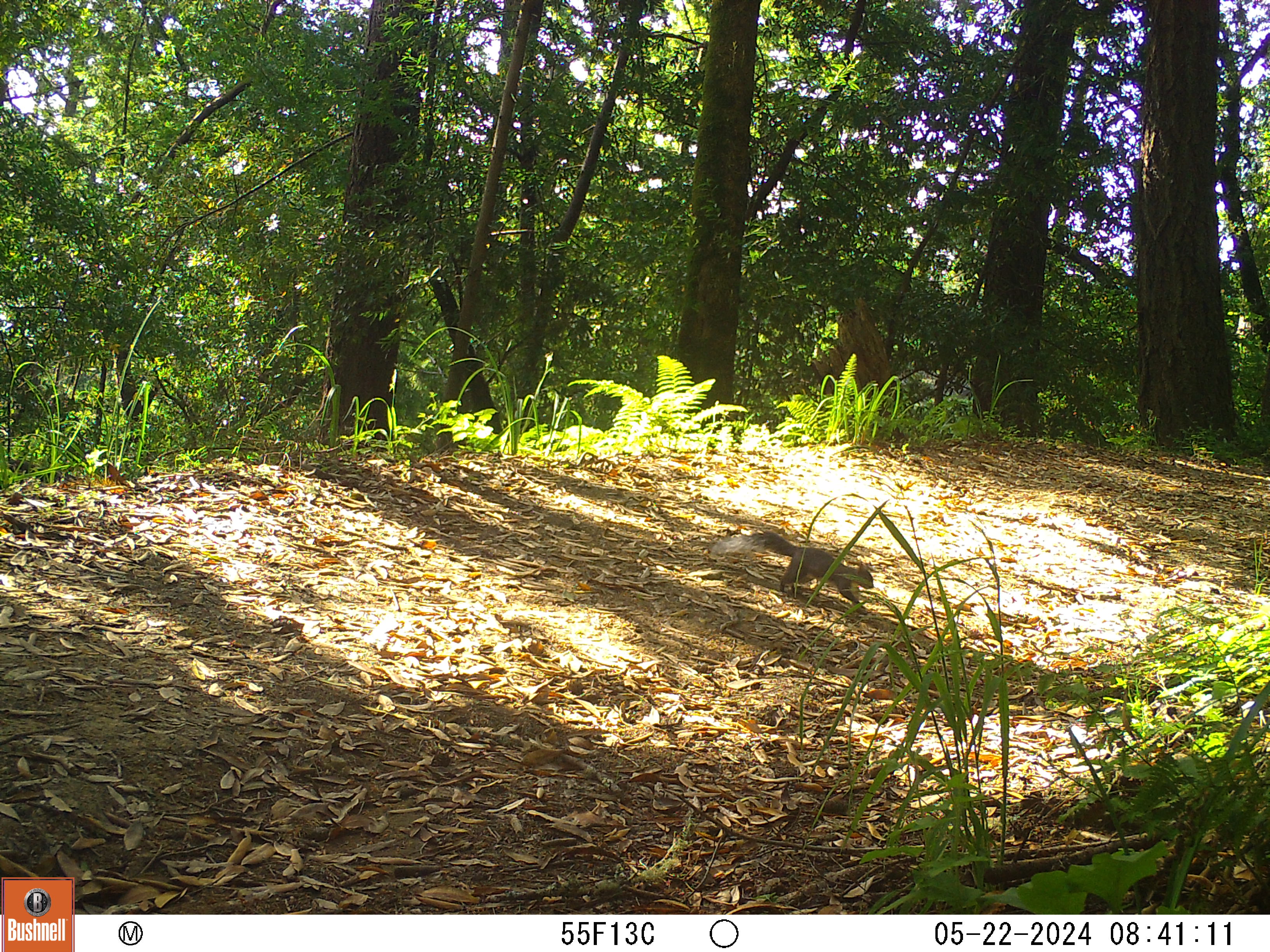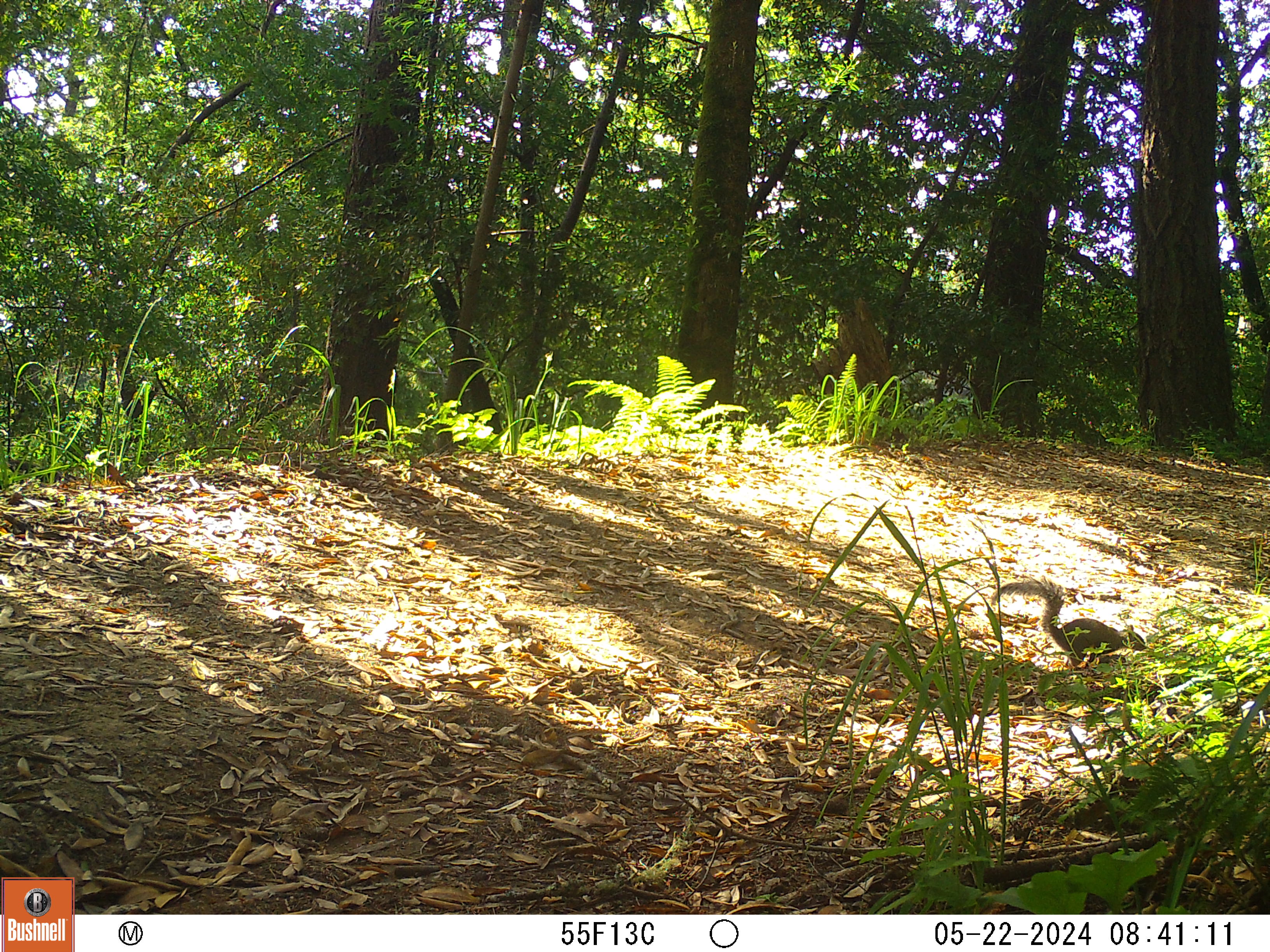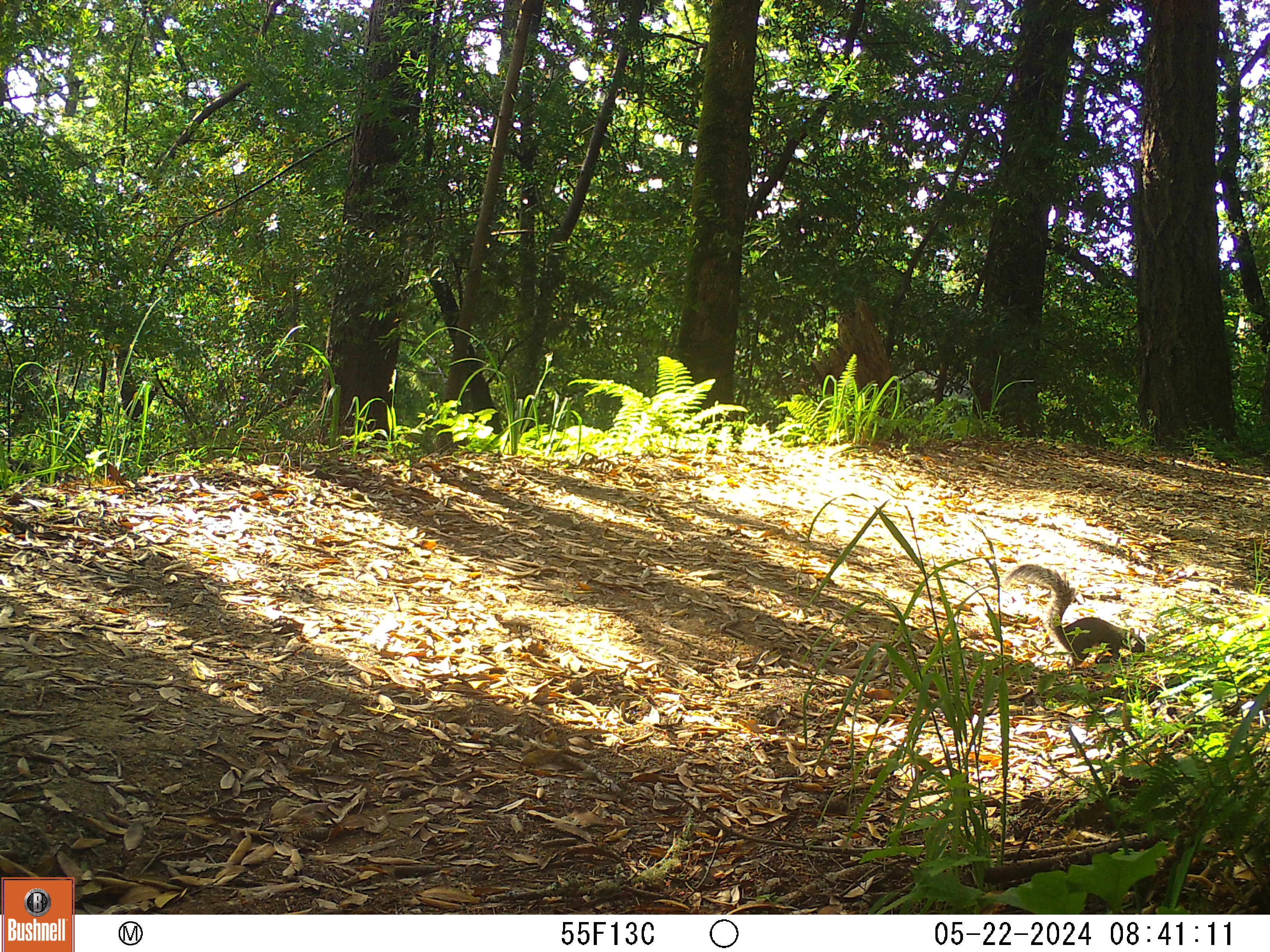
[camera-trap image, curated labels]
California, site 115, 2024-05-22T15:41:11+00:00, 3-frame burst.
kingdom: Animalia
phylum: Chordata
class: Mammalia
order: Rodentia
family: Sciuridae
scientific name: Sciuridae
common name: squirrel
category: unknown squirrel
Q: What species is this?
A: Unknown squirrel (squirrel) (Sciuridae).